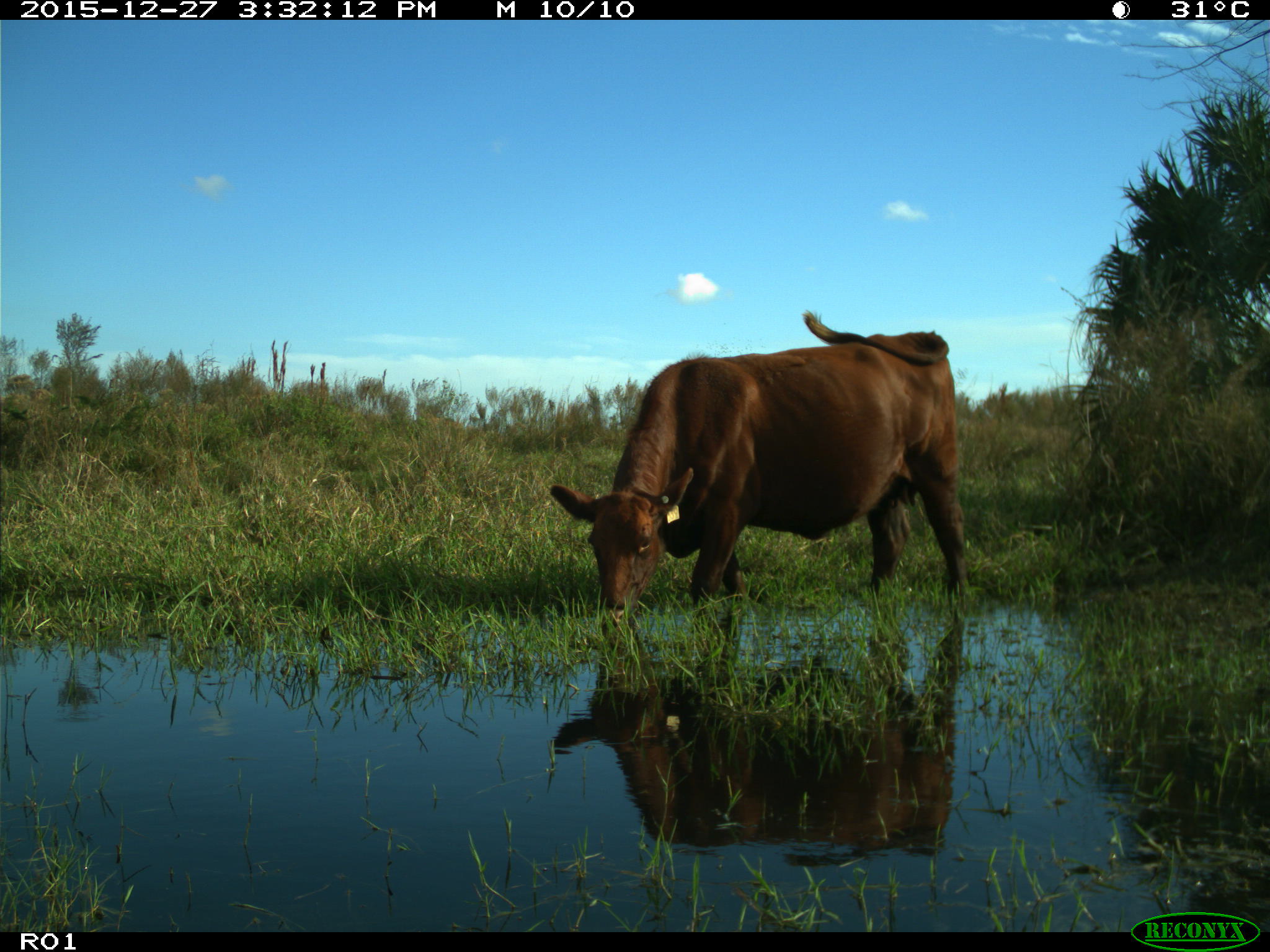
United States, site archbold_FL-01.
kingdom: Animalia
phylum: Chordata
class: Mammalia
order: Artiodactyla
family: Bovidae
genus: Bos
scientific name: Bos taurus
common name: domestic cow